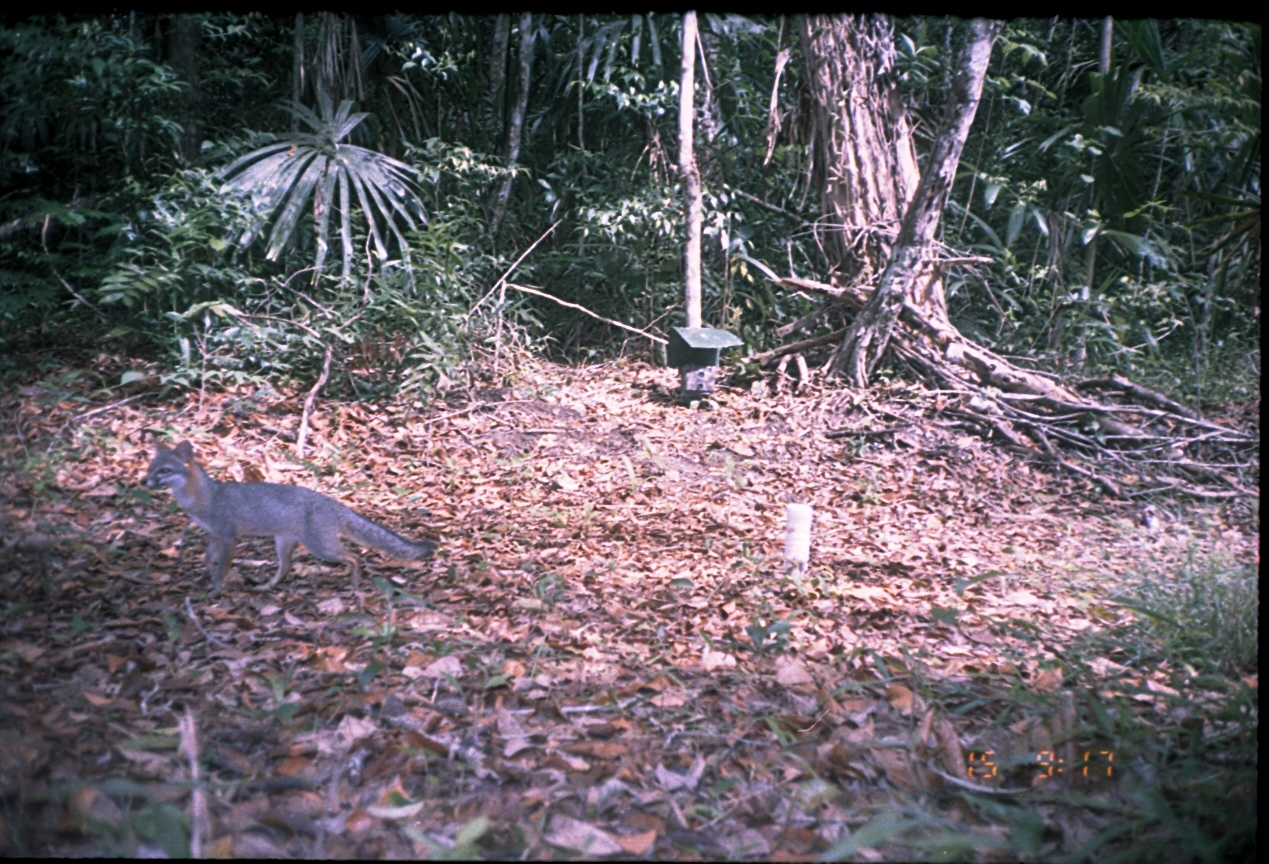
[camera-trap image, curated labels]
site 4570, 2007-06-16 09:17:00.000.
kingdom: Animalia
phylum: Chordata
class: Mammalia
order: Carnivora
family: Canidae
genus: Urocyon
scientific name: Urocyon cinereoargenteus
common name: gray fox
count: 1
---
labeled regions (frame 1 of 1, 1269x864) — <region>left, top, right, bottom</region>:
urocyon cinereoargenteus: <region>139, 439, 435, 598</region>